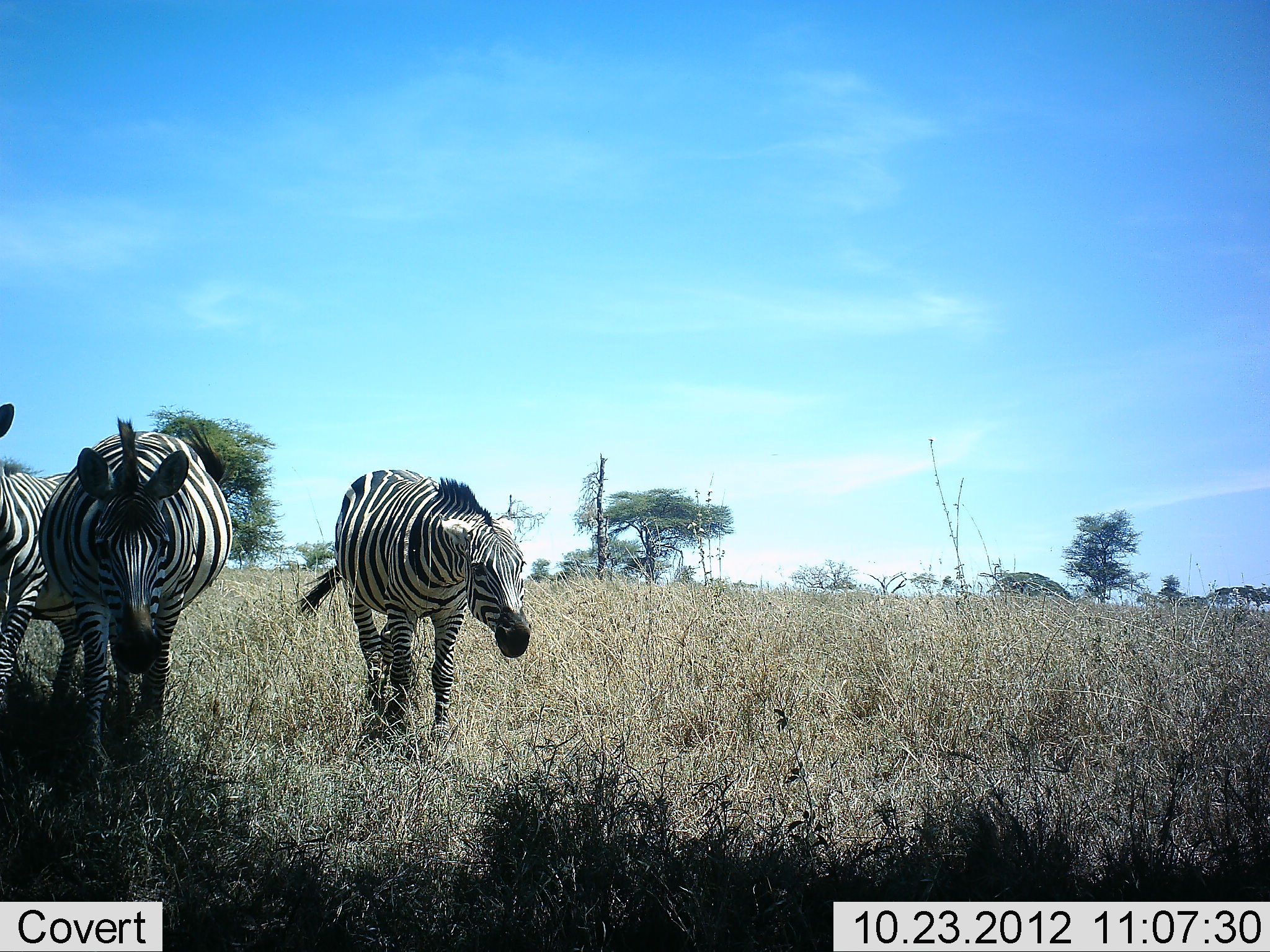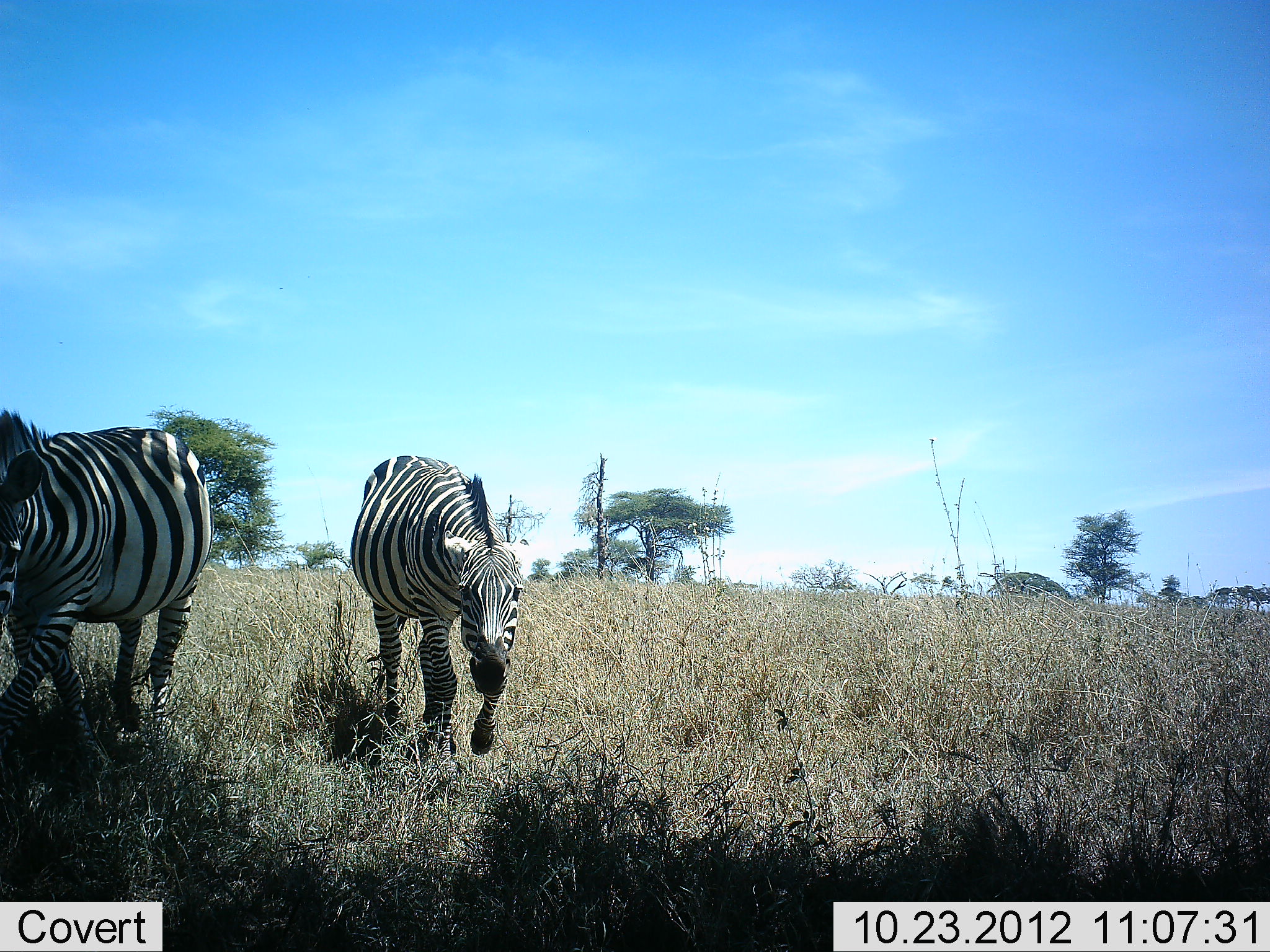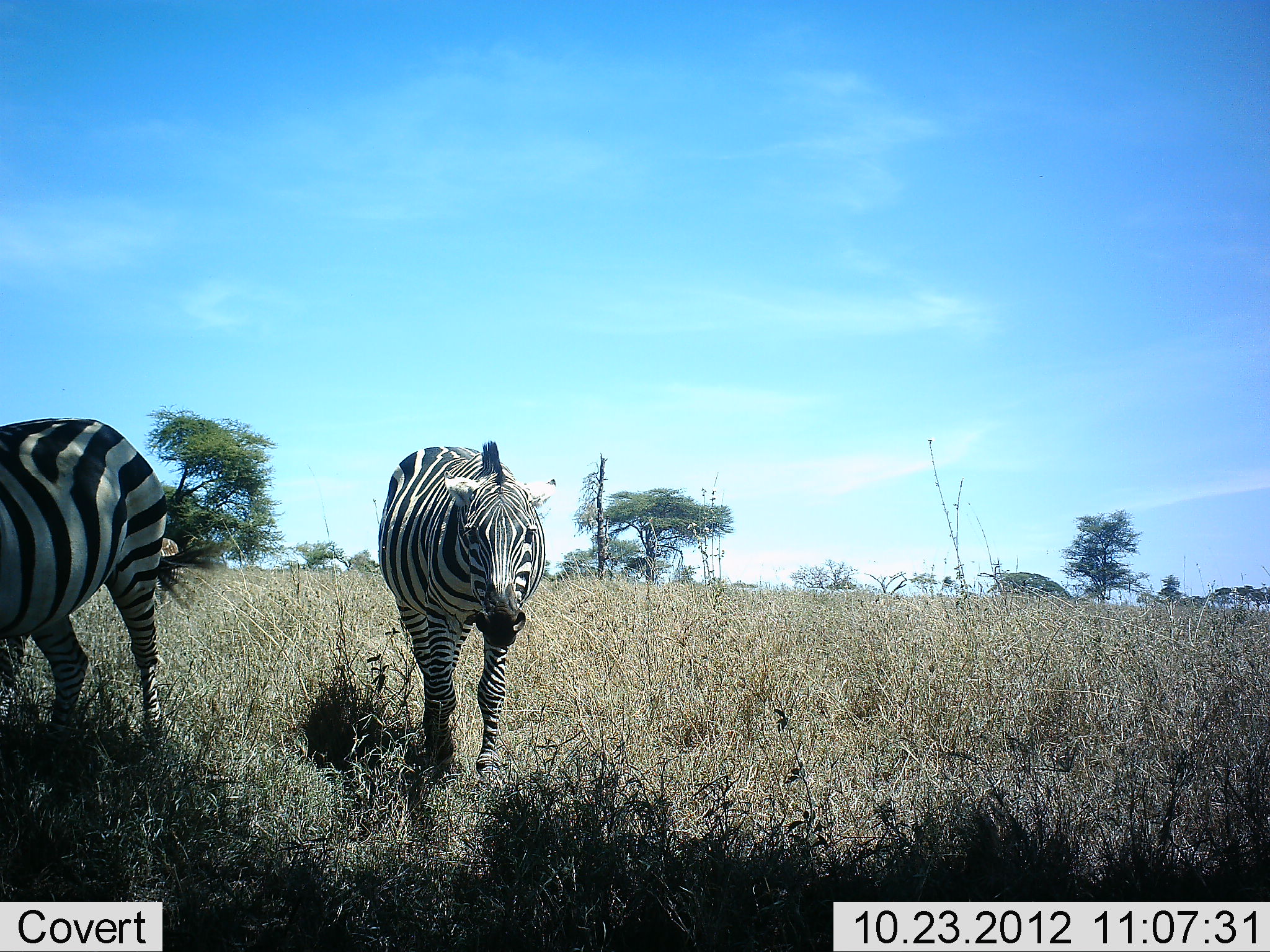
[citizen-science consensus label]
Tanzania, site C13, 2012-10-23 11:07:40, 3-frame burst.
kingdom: Animalia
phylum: Chordata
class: Mammalia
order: Perissodactyla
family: Equidae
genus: Equus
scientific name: Equus quagga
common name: plains zebra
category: zebra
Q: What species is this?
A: Zebra (plains zebra) (Equus quagga).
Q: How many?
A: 3.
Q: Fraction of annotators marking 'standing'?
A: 10%.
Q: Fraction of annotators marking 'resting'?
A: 0%.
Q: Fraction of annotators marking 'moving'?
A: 90%.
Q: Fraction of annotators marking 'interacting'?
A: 20%.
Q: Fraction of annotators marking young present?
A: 0%.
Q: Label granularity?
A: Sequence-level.